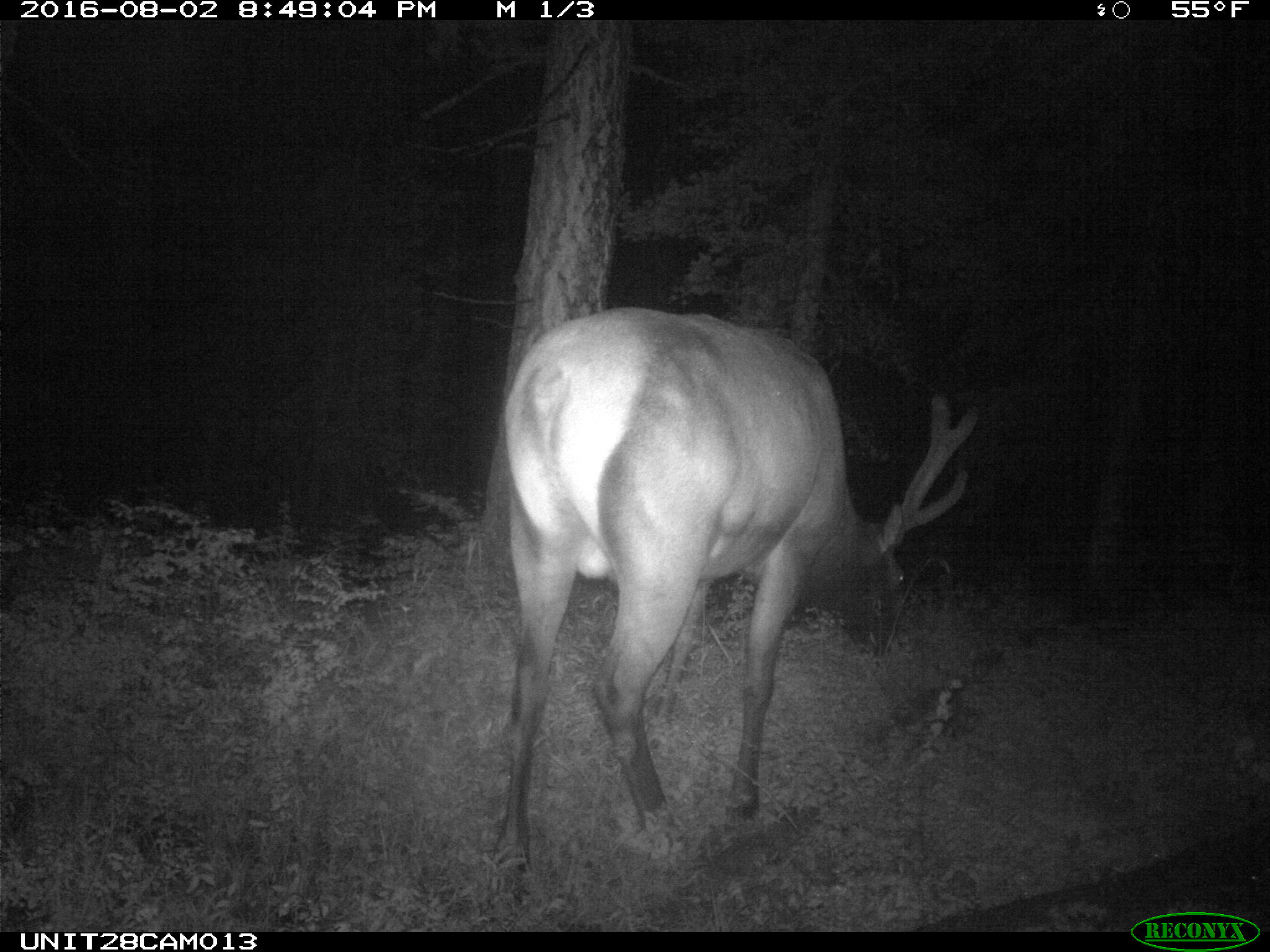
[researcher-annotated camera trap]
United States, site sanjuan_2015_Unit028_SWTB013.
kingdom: Animalia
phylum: Chordata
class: Mammalia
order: Artiodactyla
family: Cervidae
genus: Cervus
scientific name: Cervus elaphus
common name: red deer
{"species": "Cervus elaphus (red deer)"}